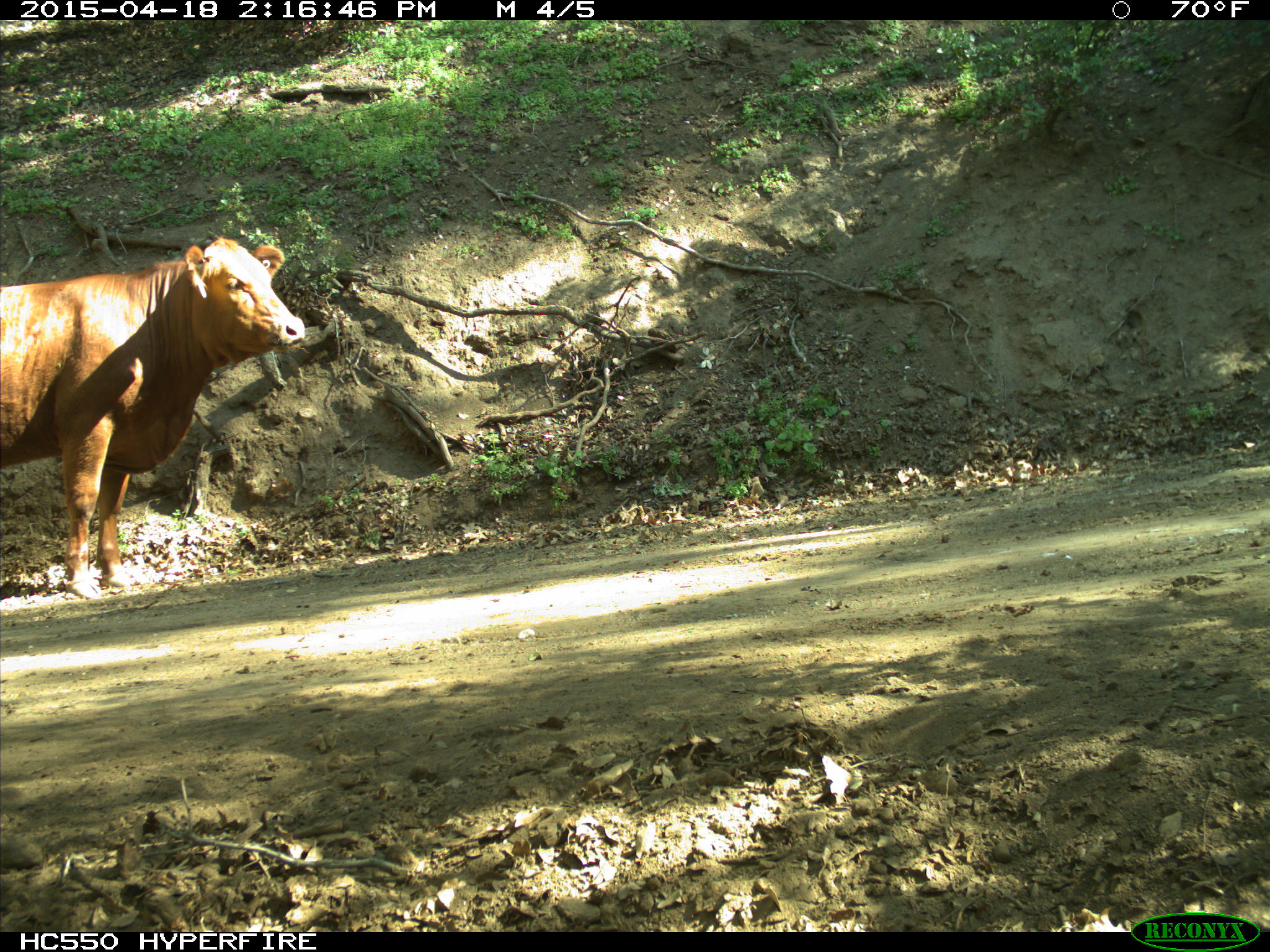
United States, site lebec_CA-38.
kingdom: Animalia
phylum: Chordata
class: Mammalia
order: Artiodactyla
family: Bovidae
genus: Bos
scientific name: Bos taurus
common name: domestic cow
Bos taurus (domestic cow).